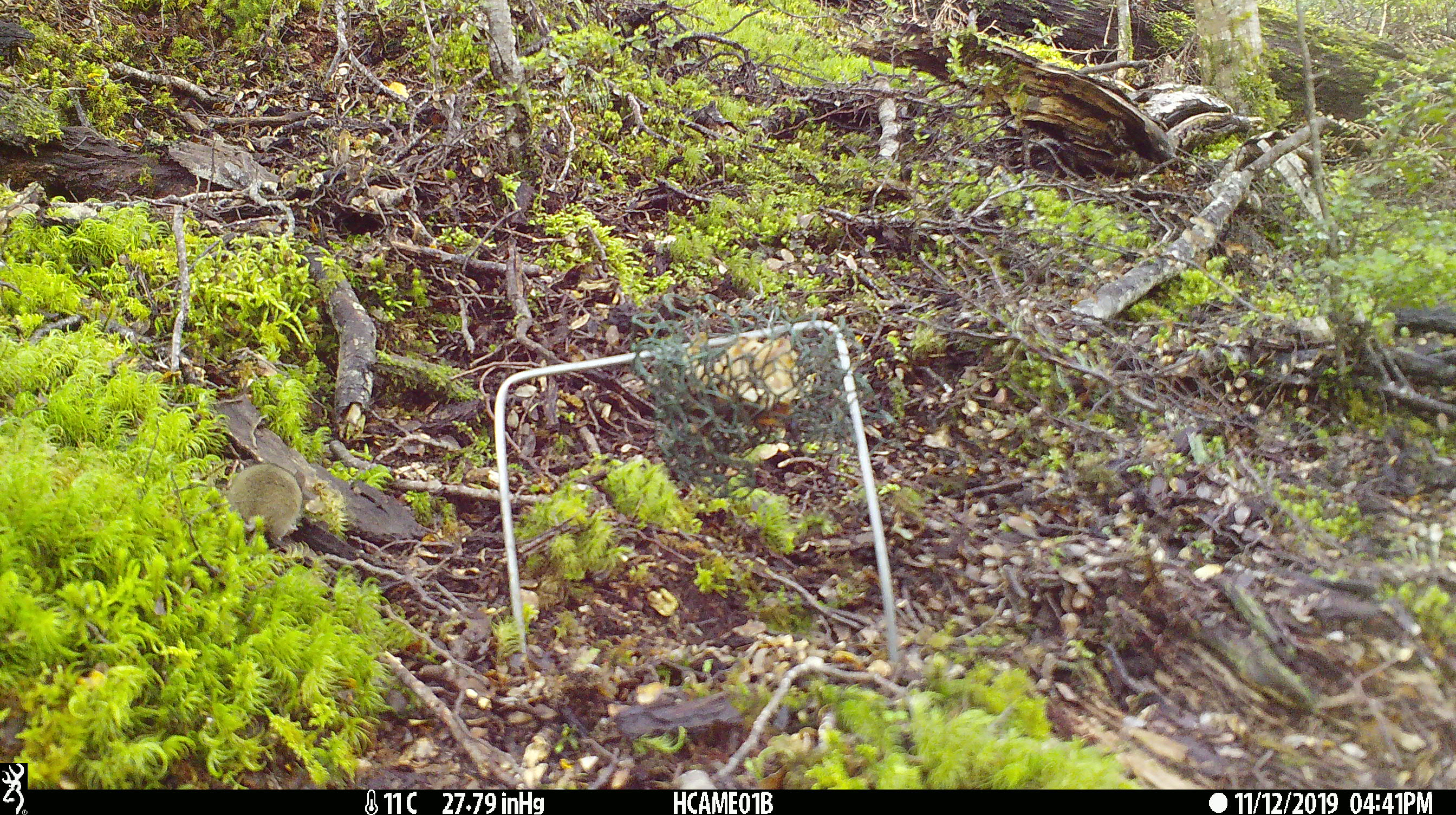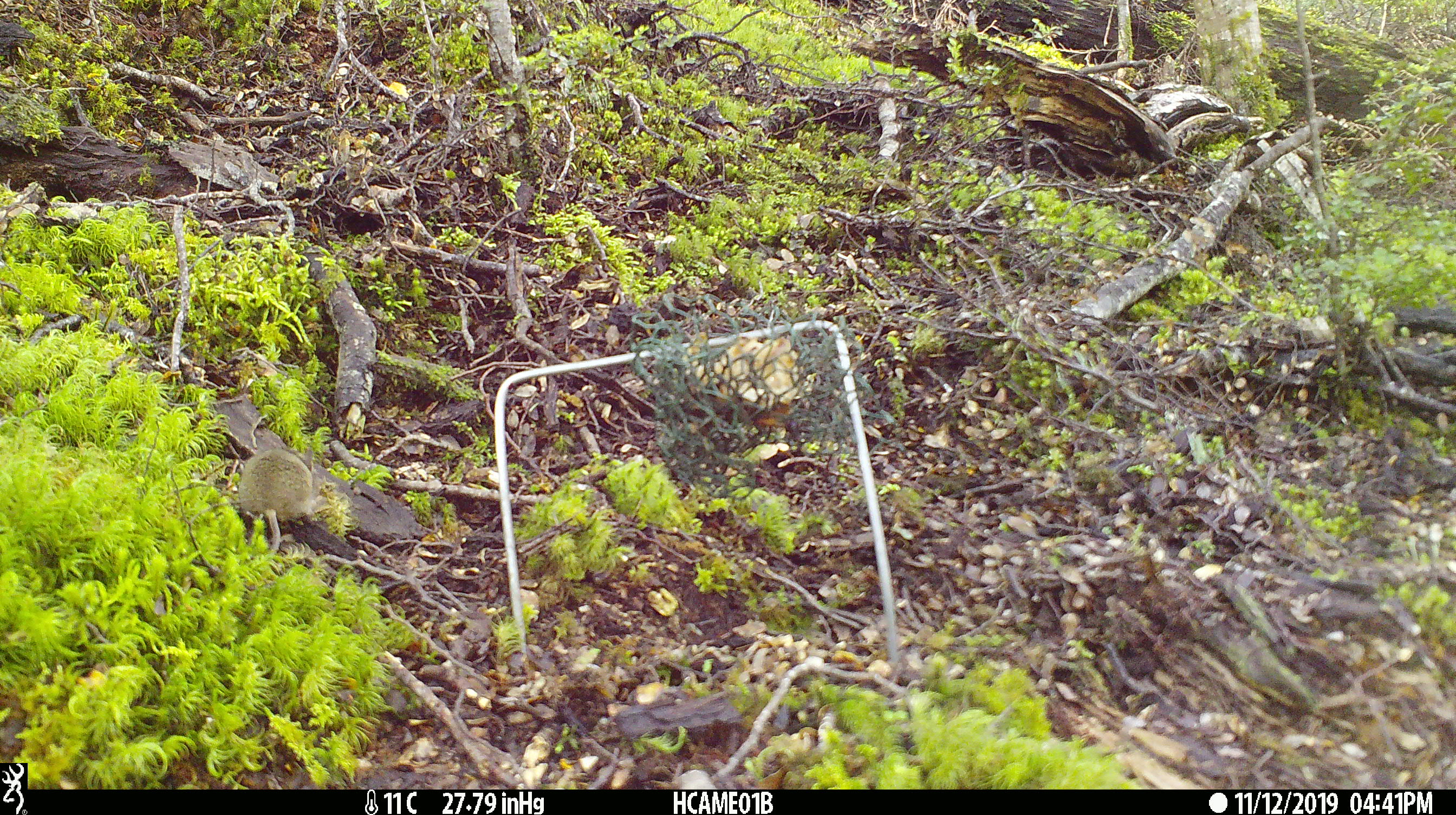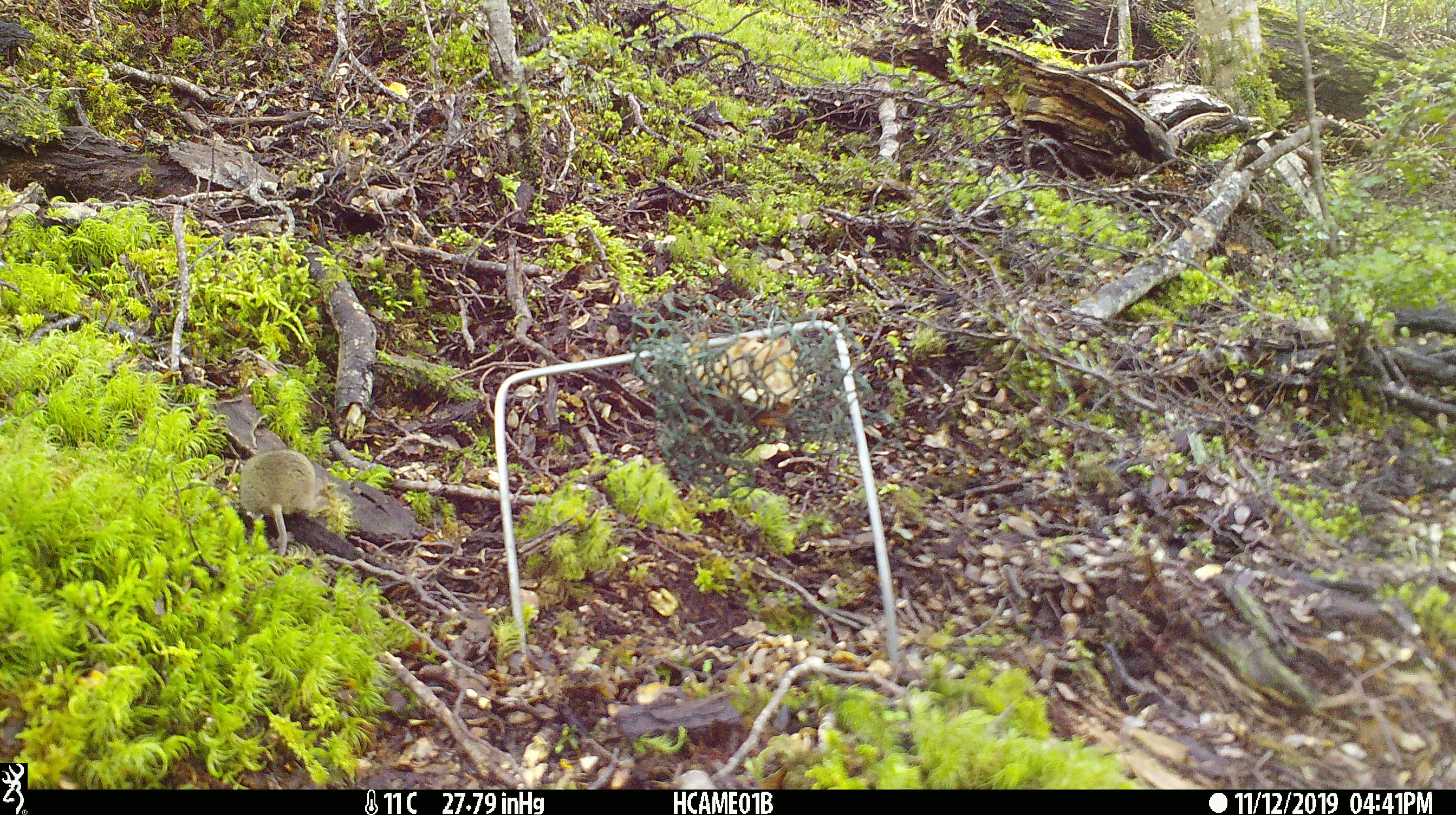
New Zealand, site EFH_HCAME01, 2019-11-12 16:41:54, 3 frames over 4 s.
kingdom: Animalia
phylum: Chordata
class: Mammalia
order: Rodentia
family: Muridae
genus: Mus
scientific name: Mus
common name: mouse